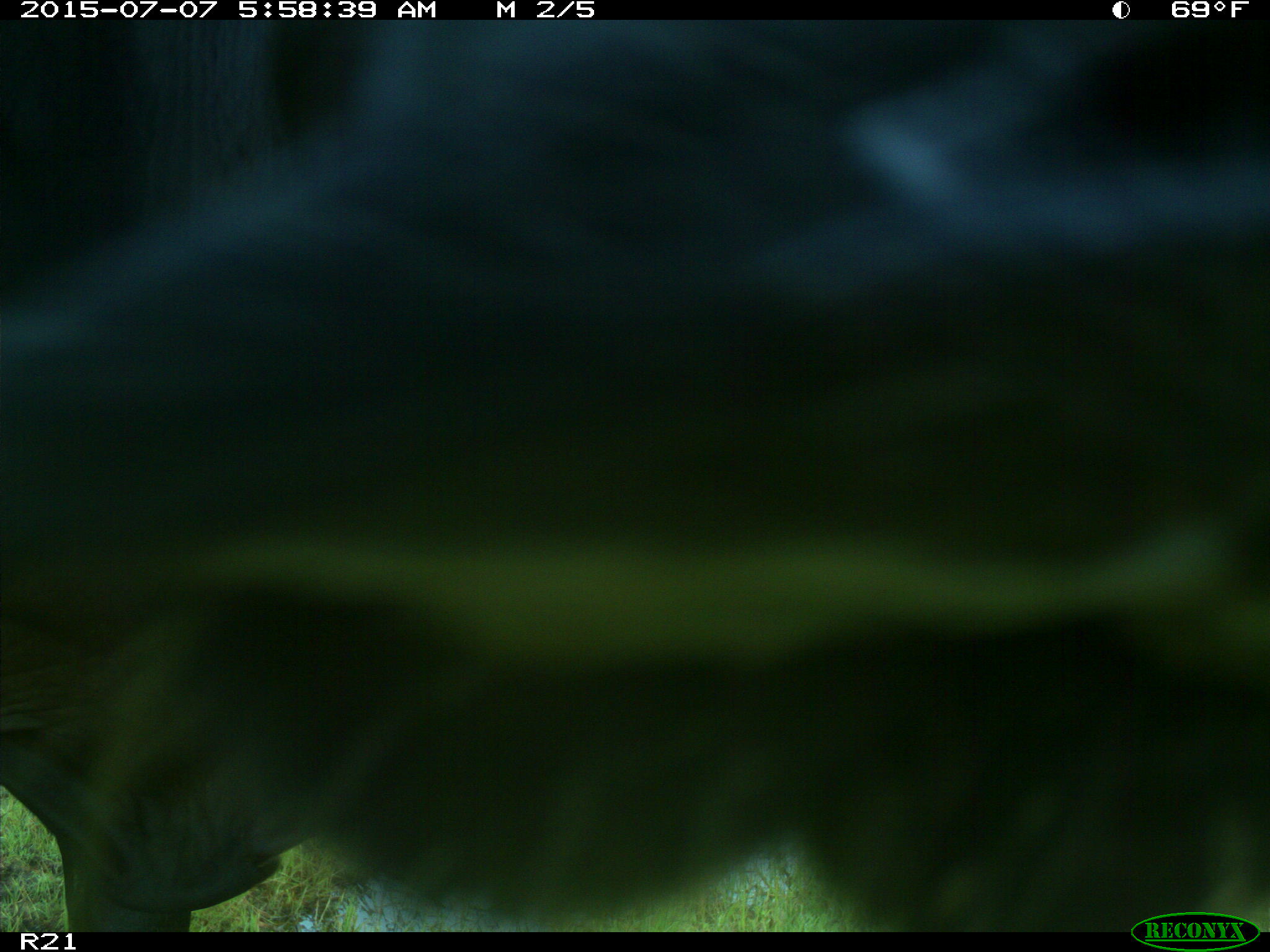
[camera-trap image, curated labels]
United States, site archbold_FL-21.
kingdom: Animalia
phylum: Chordata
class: Mammalia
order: Artiodactyla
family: Bovidae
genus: Bos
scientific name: Bos taurus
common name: domestic cow